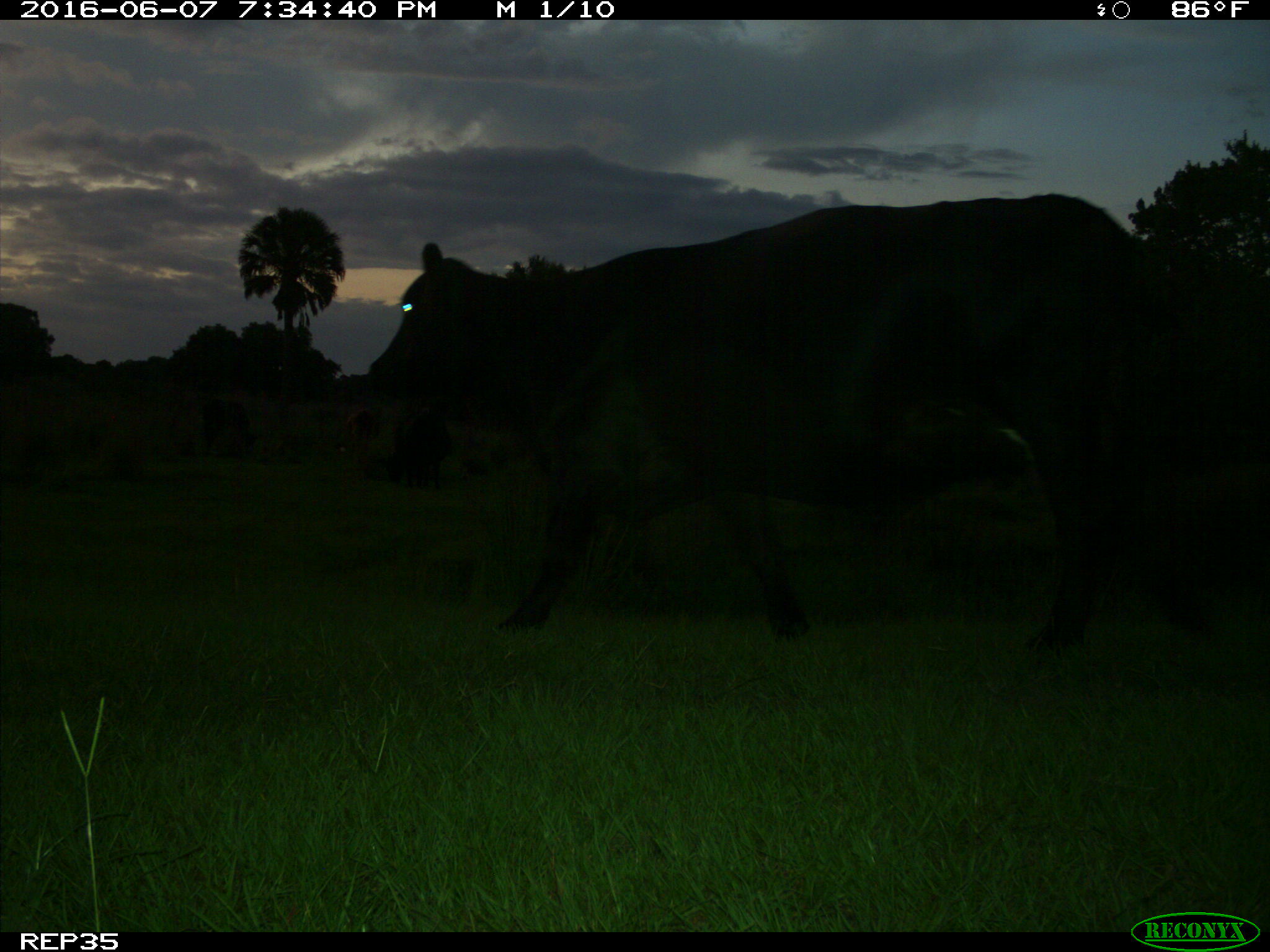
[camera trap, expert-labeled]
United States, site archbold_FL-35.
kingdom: Animalia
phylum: Chordata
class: Mammalia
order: Artiodactyla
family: Bovidae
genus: Bos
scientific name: Bos taurus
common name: domestic cow